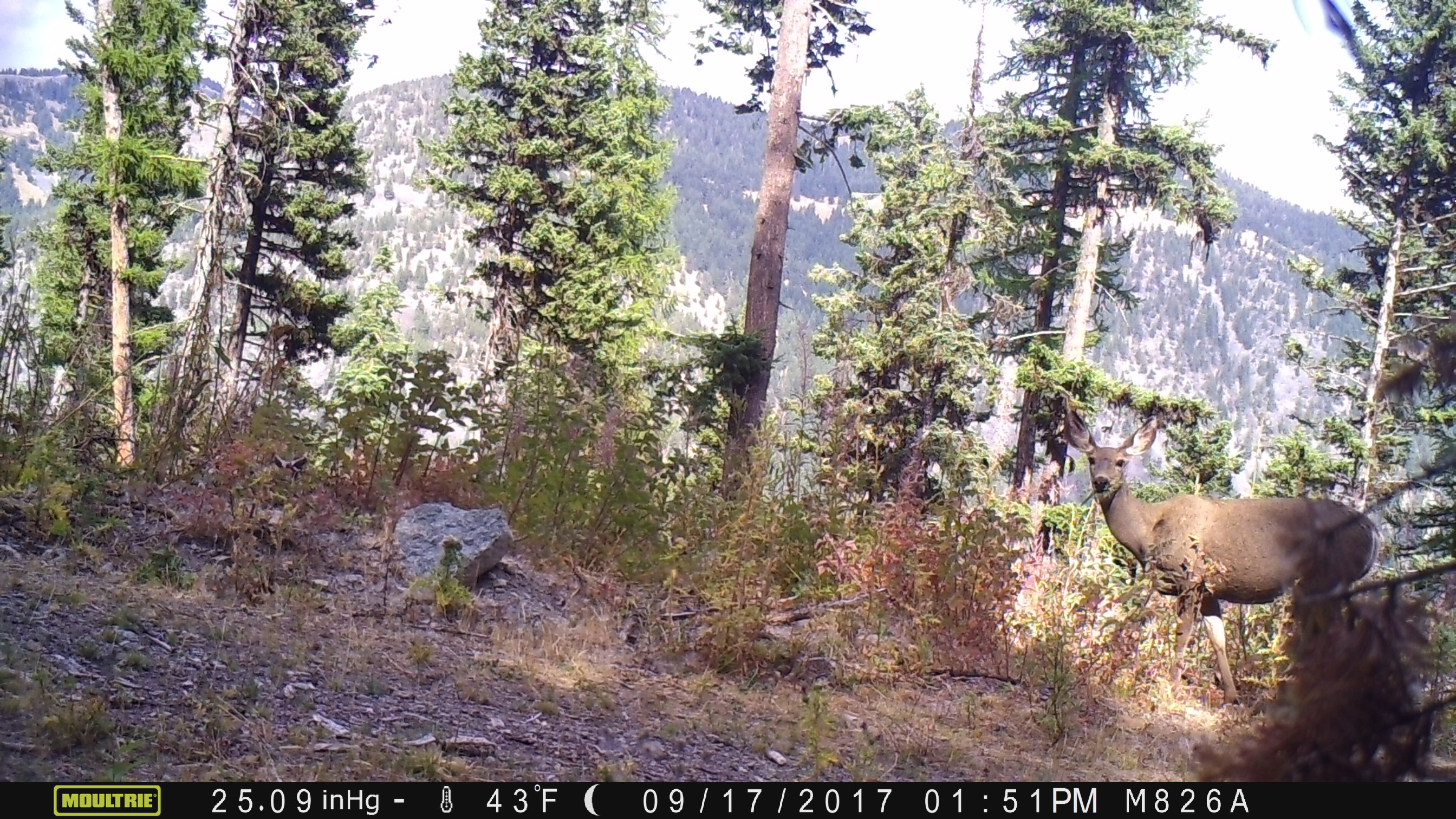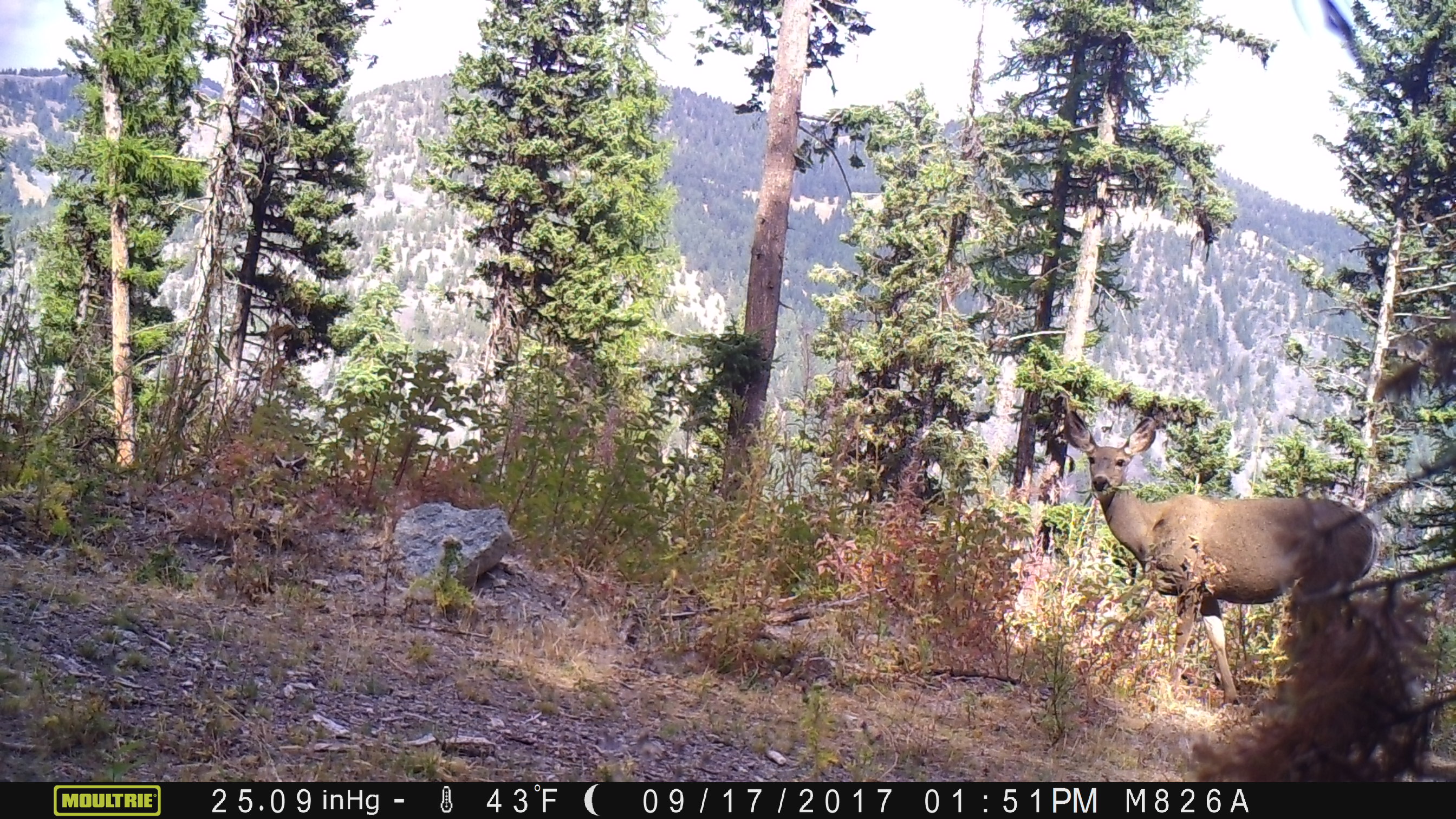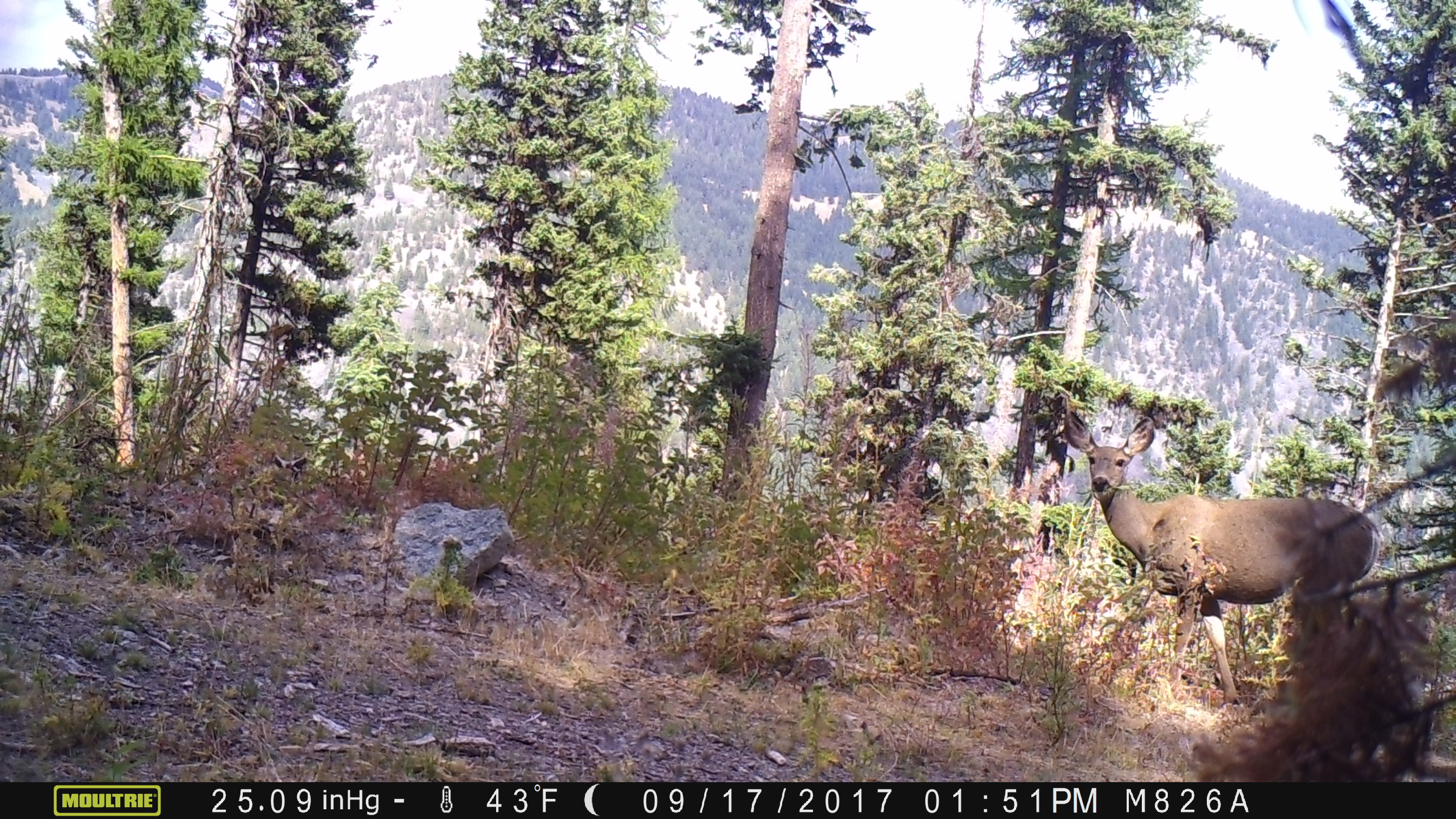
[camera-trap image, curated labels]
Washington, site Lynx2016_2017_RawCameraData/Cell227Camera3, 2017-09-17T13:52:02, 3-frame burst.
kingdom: Animalia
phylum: Chordata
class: Mammalia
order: Artiodactyla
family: Cervidae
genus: Odocoileus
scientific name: Odocoileus hemionus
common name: mule deer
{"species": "Odocoileus hemionus (mule deer)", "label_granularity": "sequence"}